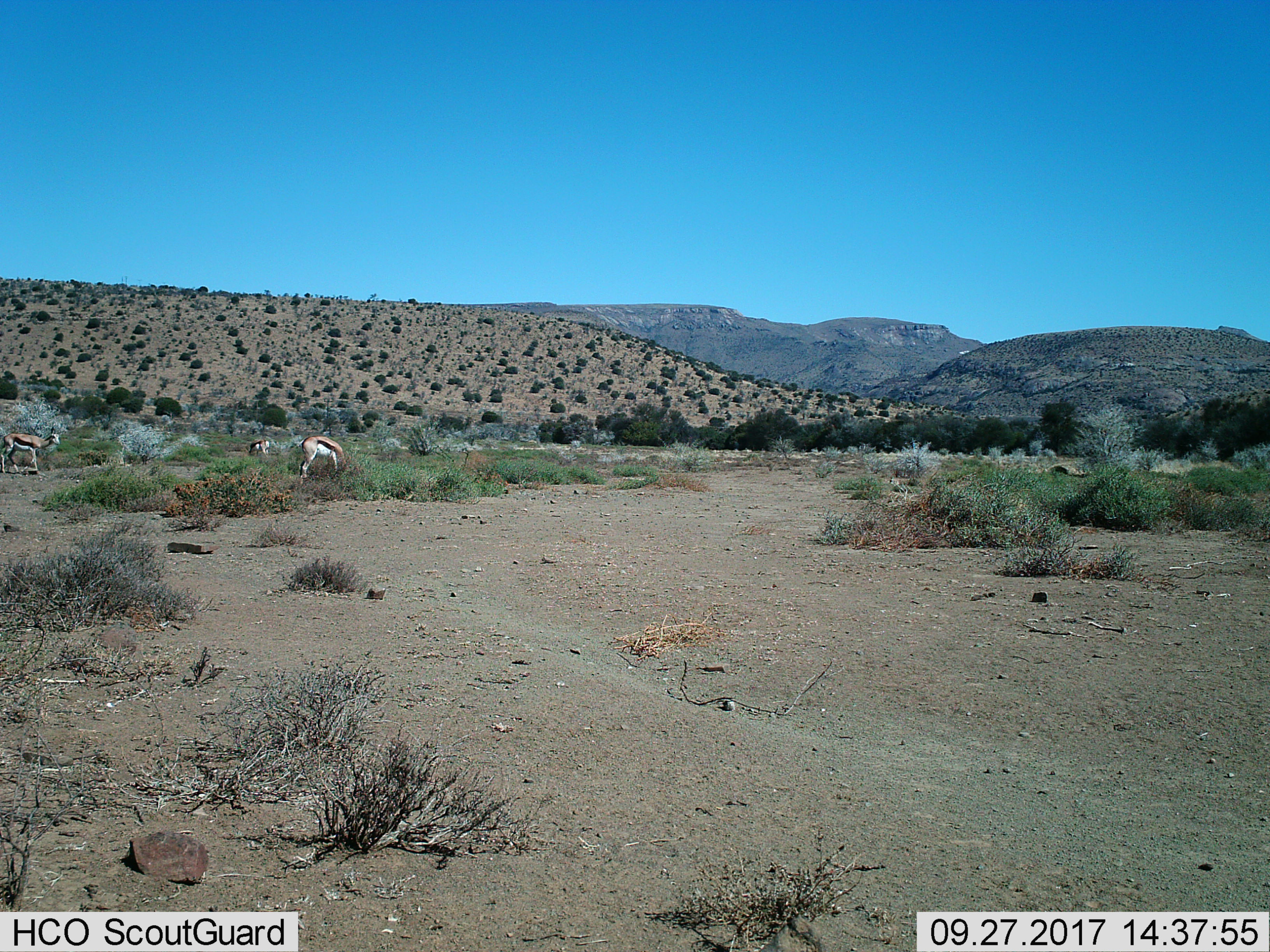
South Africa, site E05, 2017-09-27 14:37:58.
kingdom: Animalia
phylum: Chordata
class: Mammalia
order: Artiodactyla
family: Bovidae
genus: Antidorcas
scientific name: Antidorcas marsupialis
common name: springbok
Springbok (Antidorcas marsupialis), count 3. Behavior (volunteer vote fractions): standing 55%, resting 0%, moving 45%, interacting 0%. Young present (vote fraction): 0%. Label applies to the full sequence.